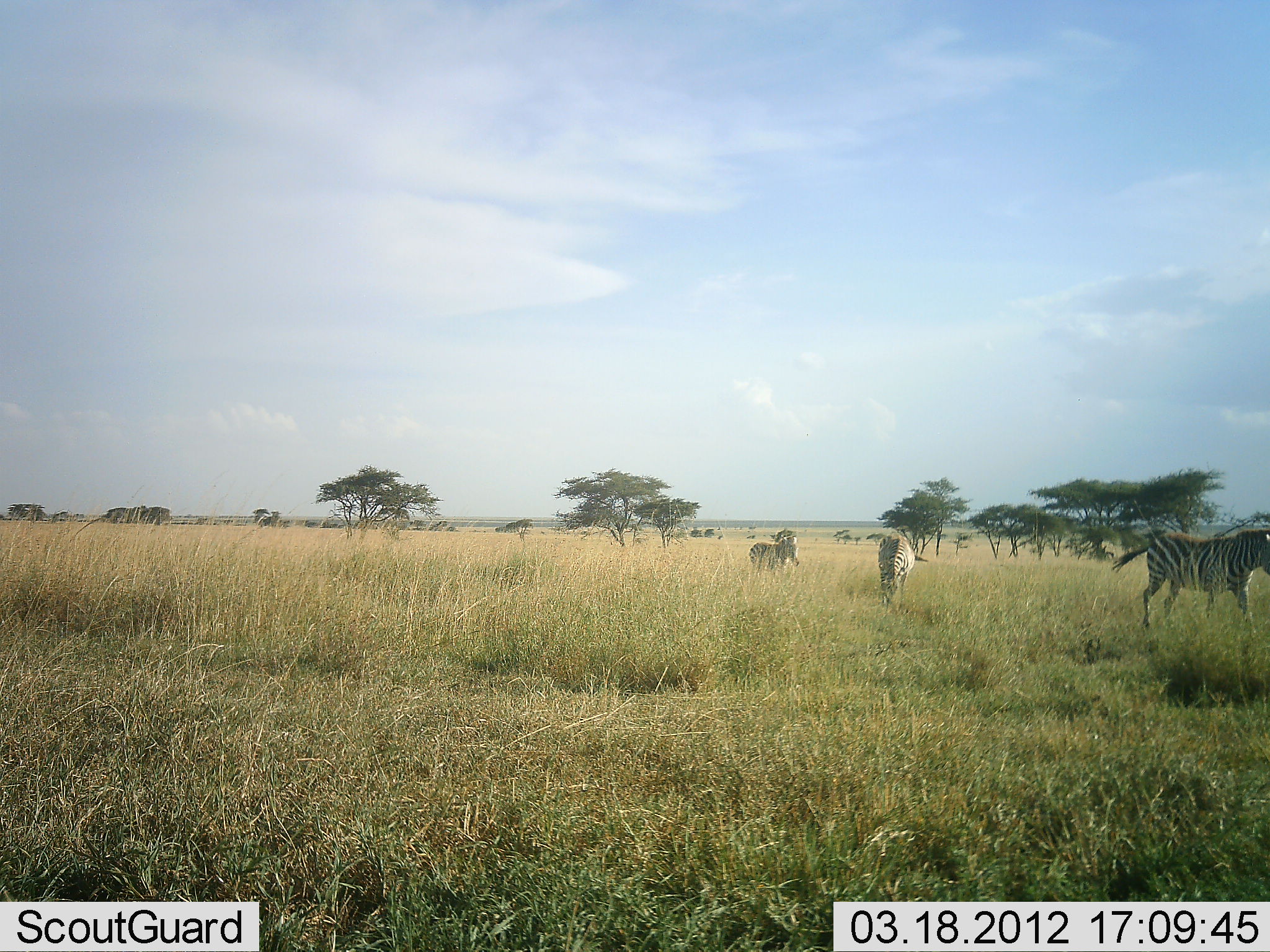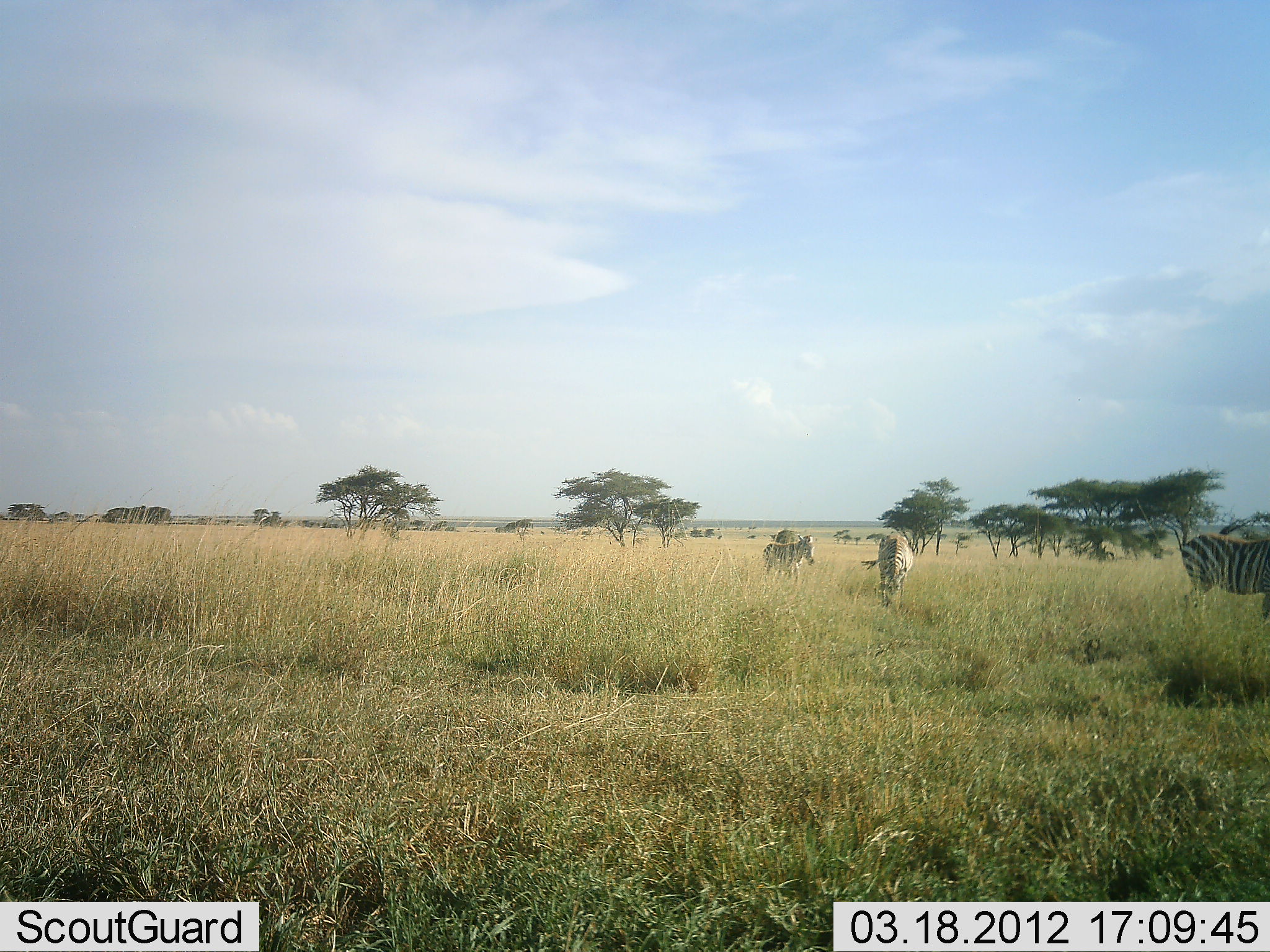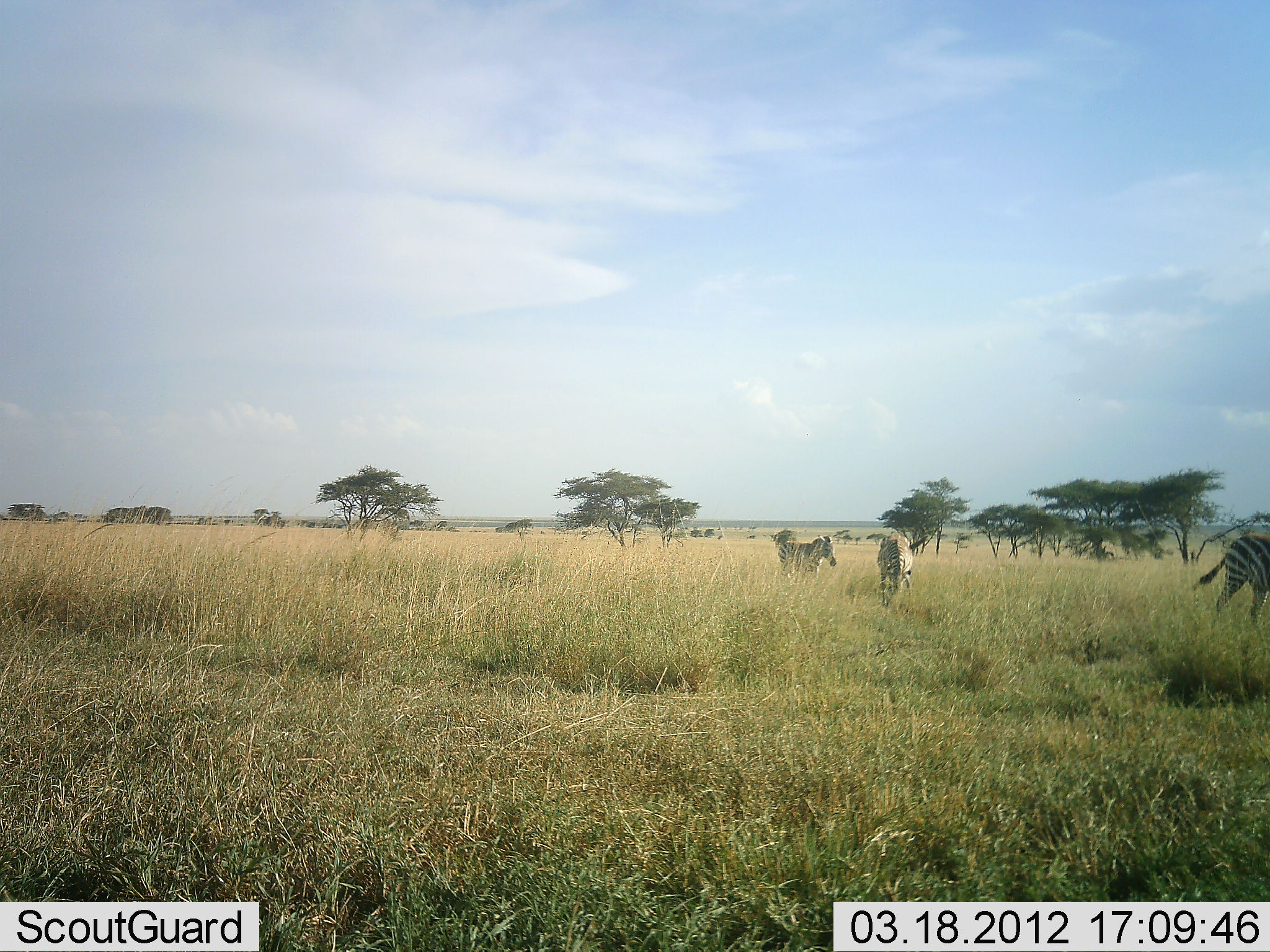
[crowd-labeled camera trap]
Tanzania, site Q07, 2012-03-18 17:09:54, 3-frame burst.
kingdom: Animalia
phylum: Chordata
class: Mammalia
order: Perissodactyla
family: Equidae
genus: Equus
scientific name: Equus quagga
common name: plains zebra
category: zebra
Zebra (plains zebra) (Equus quagga), count 3. Behavior (volunteer vote fractions): standing 20%, resting 0%, moving 80%, interacting 0%. Young present (vote fraction): 7%. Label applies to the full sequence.